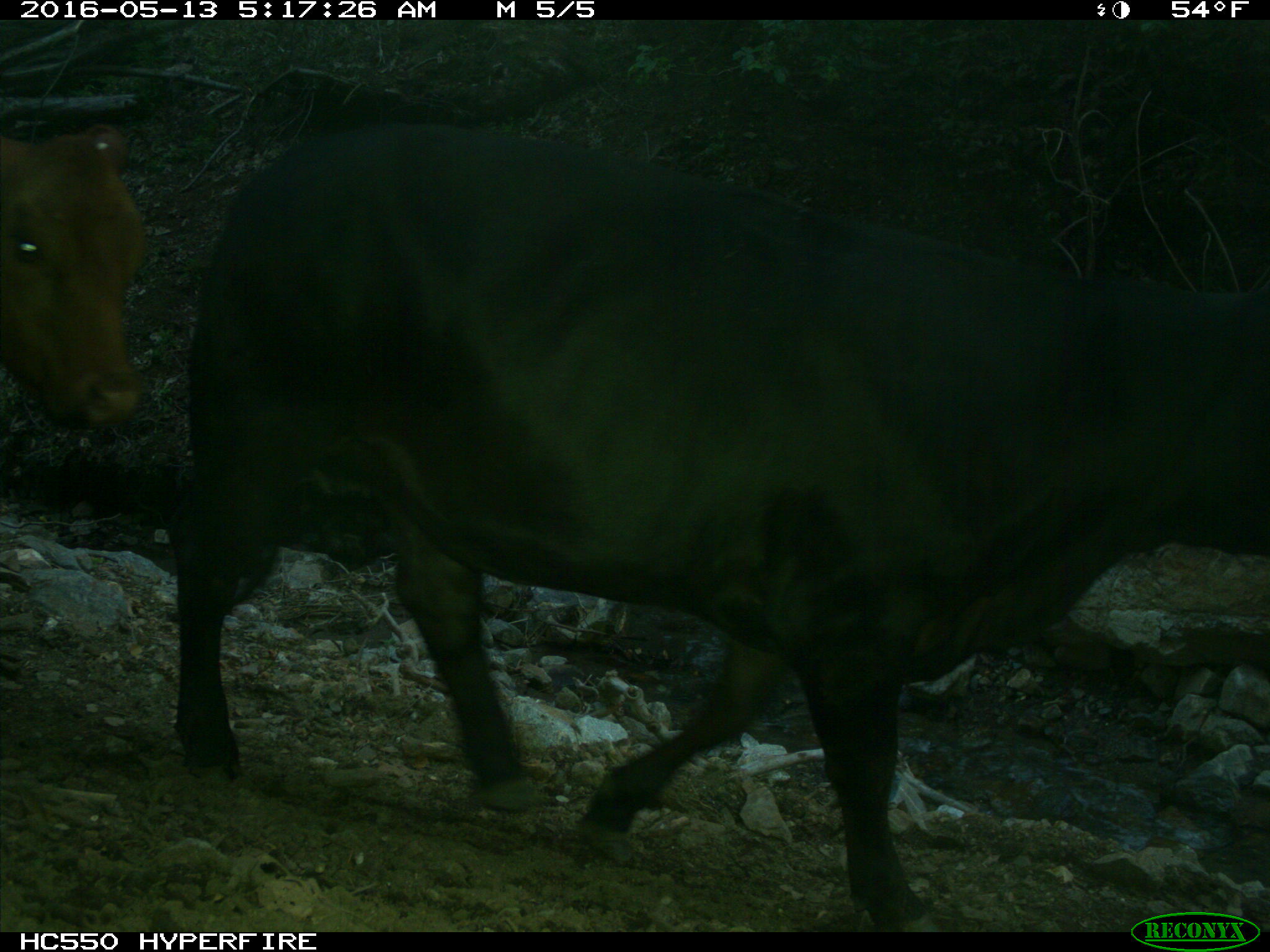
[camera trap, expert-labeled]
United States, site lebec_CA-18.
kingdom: Animalia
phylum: Chordata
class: Mammalia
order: Artiodactyla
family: Bovidae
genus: Bos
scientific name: Bos taurus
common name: domestic cow